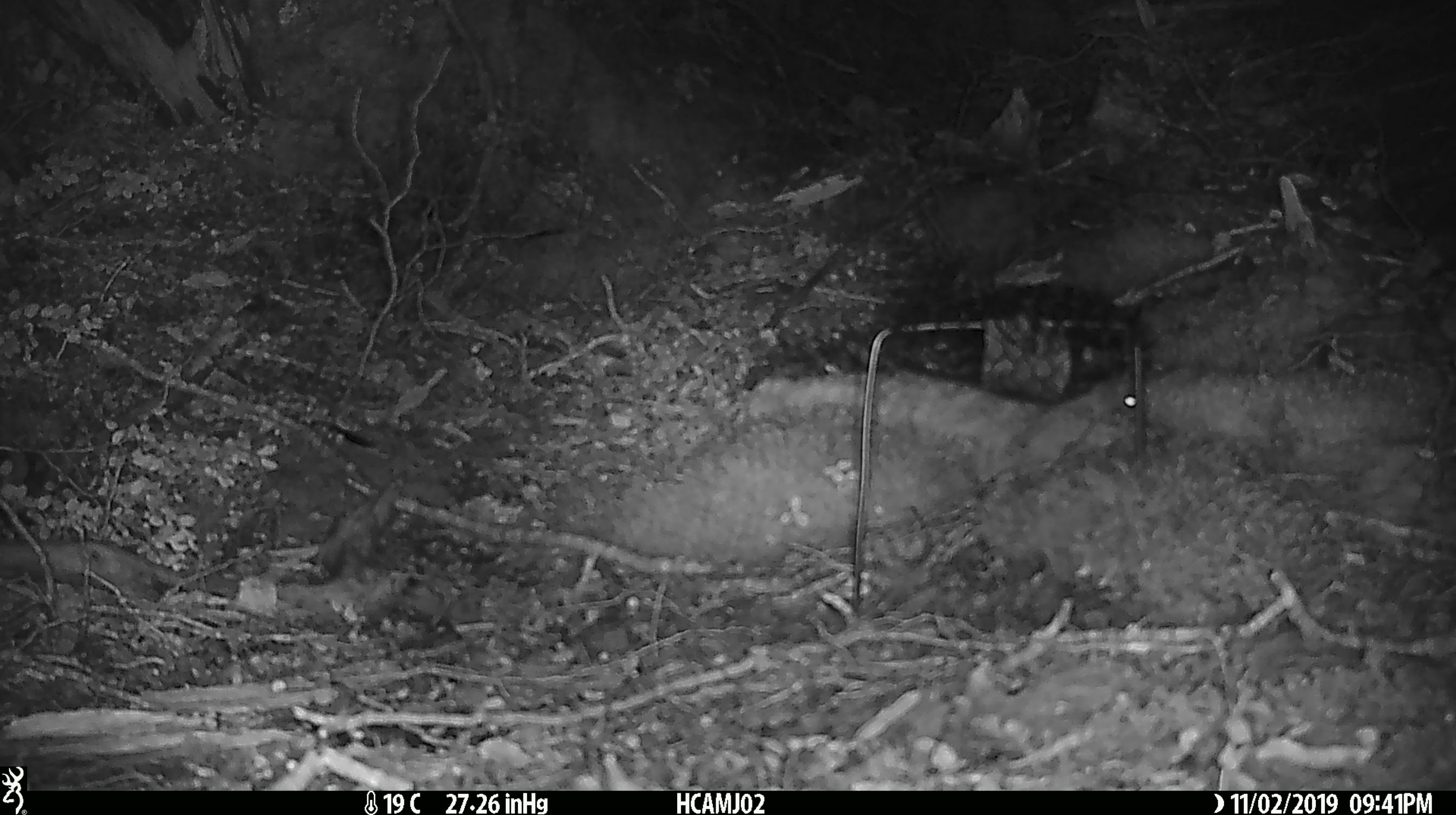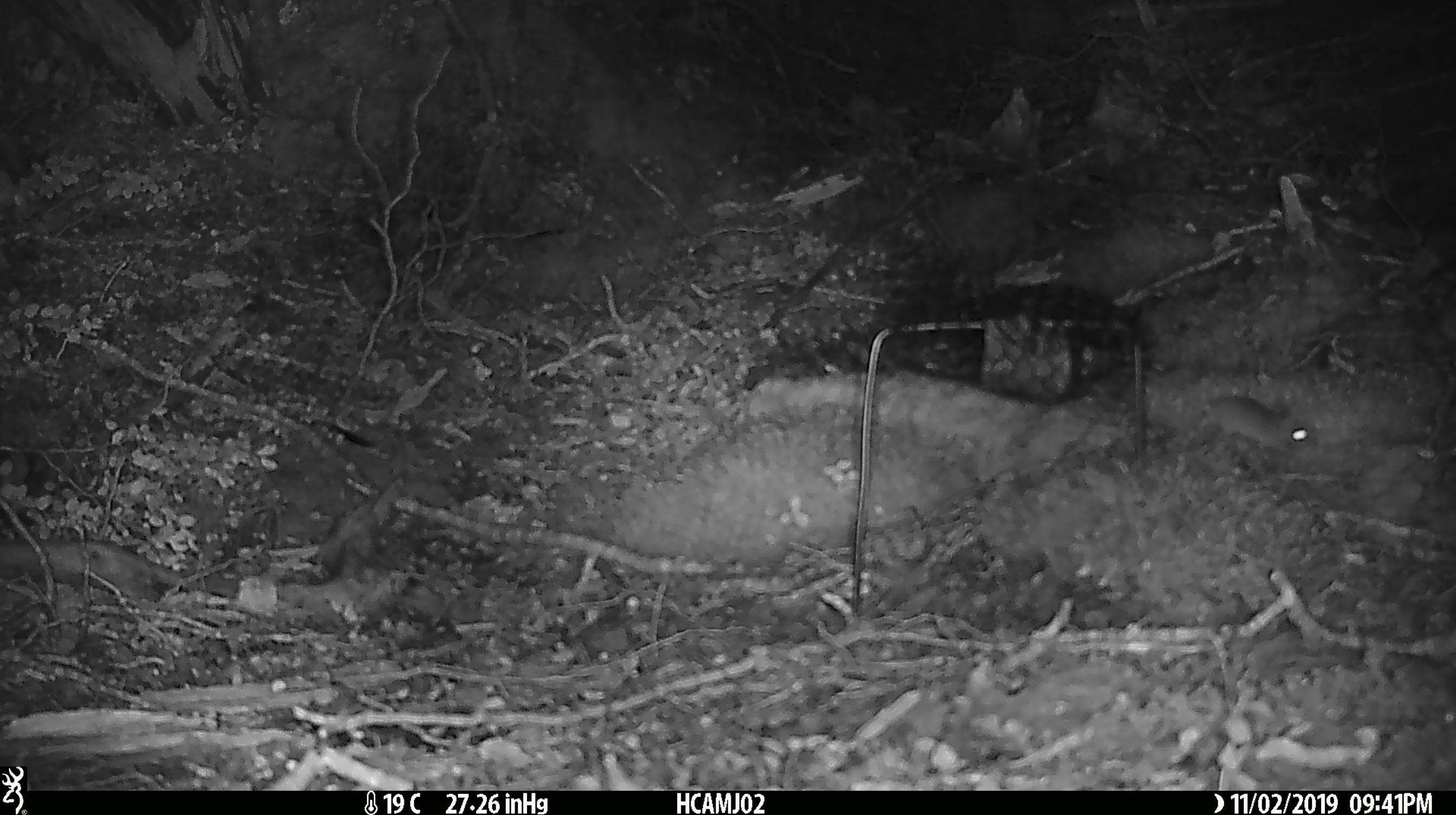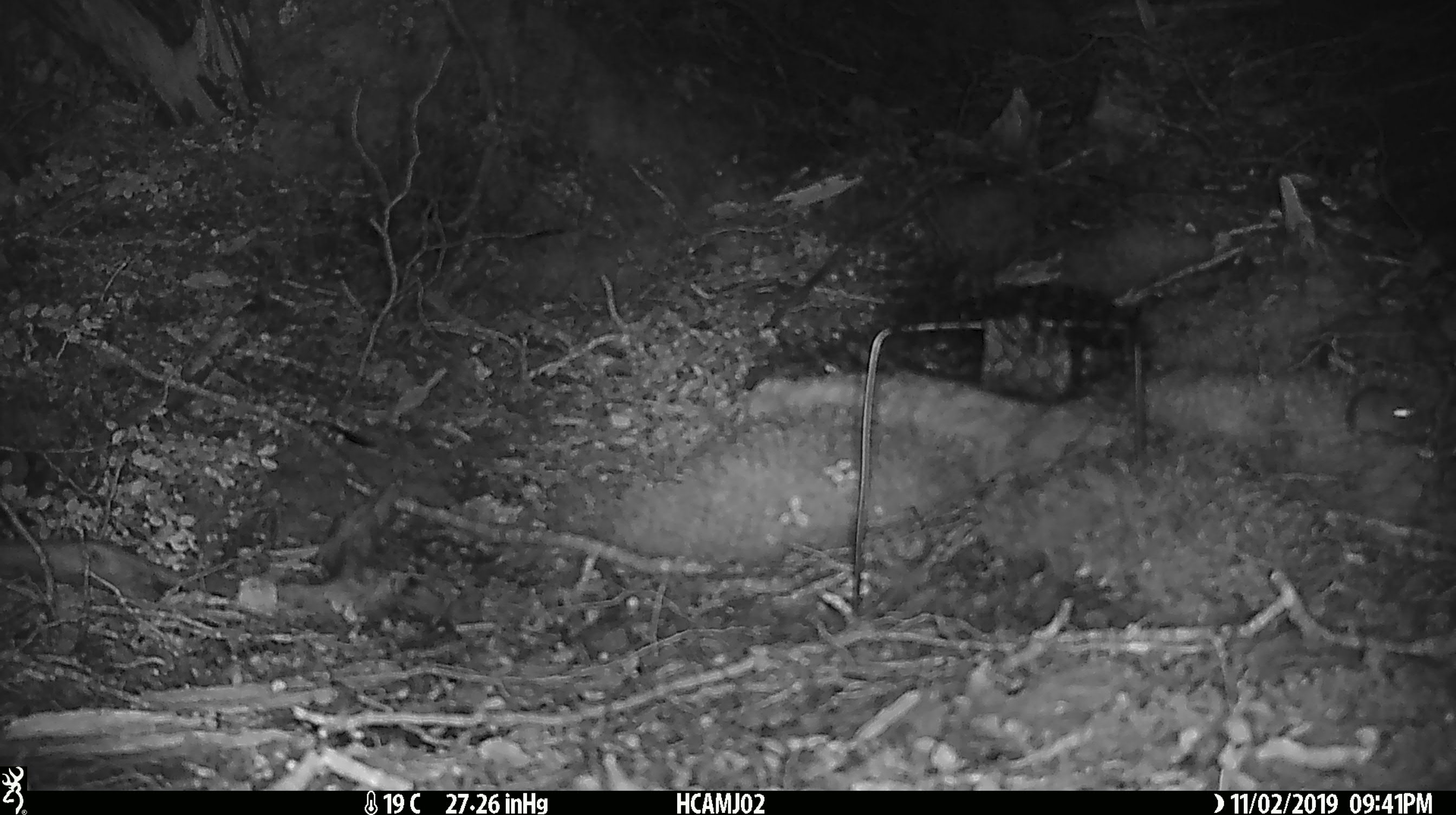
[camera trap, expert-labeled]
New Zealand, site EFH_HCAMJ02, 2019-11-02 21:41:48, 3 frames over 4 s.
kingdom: Animalia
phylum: Chordata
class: Mammalia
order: Rodentia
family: Muridae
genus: Mus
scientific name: Mus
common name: mouse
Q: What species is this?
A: Mouse (Mus).